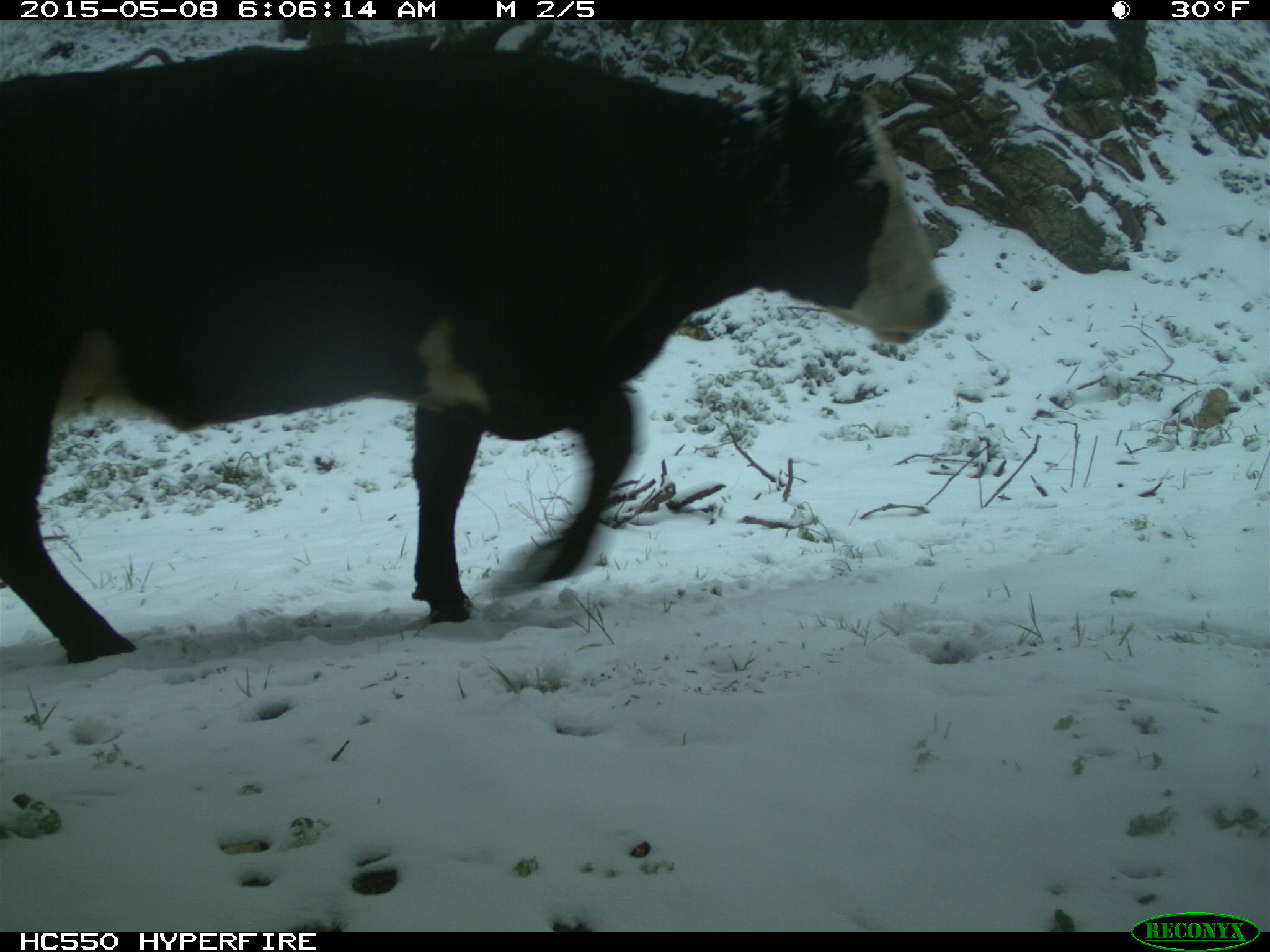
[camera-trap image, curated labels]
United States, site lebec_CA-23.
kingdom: Animalia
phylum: Chordata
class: Mammalia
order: Artiodactyla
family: Bovidae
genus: Bos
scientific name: Bos taurus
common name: domestic cow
Bos taurus (domestic cow).